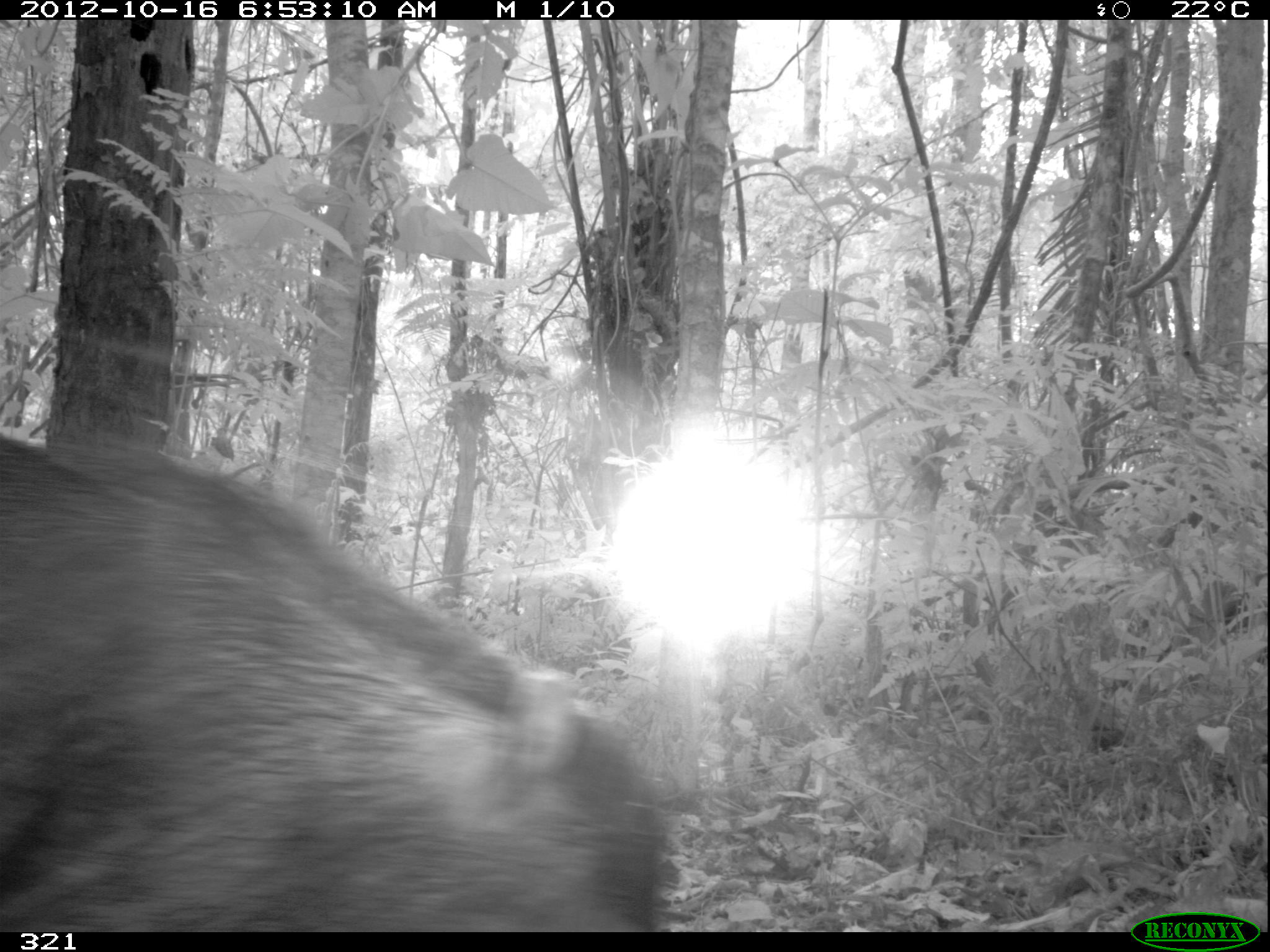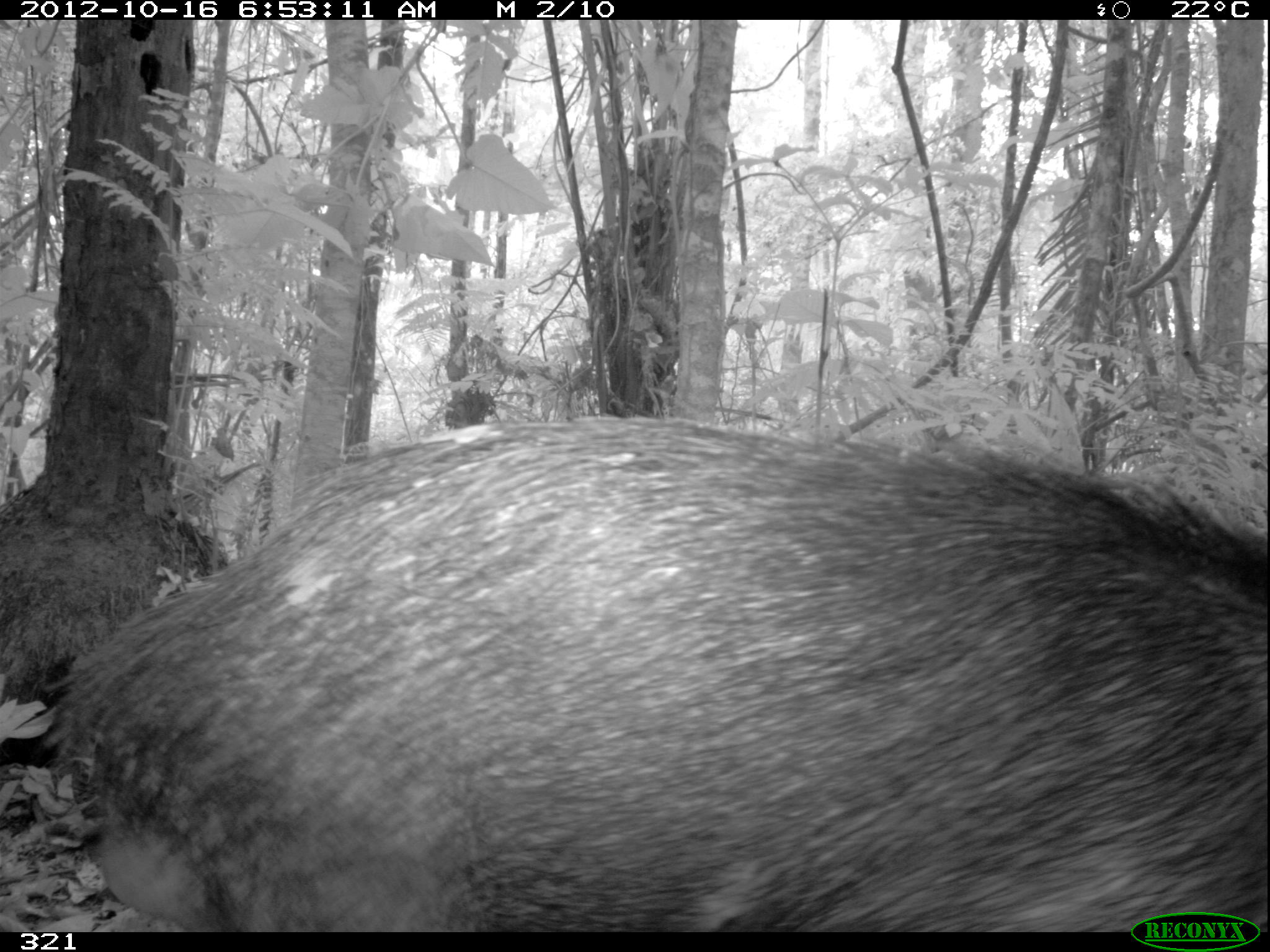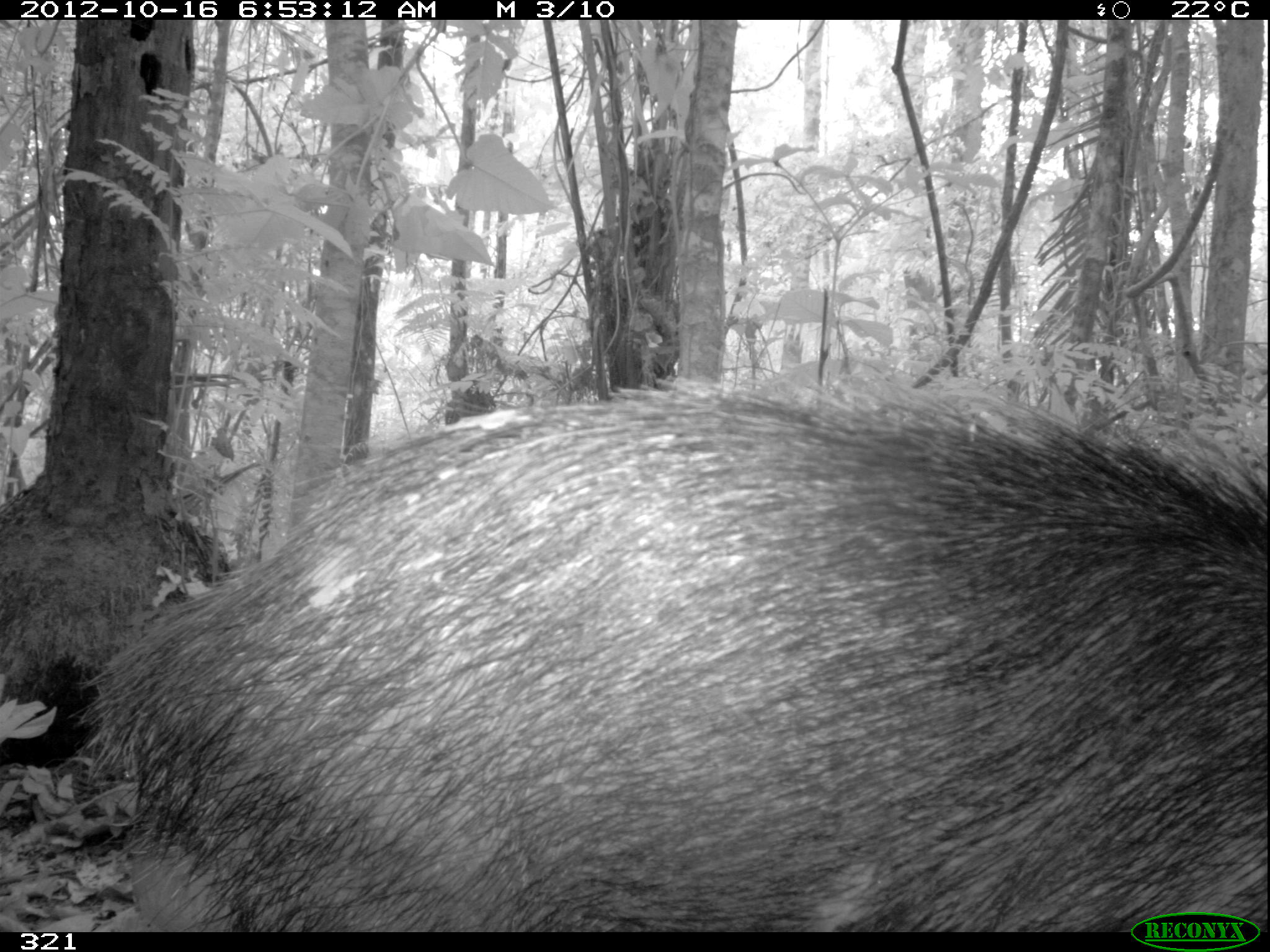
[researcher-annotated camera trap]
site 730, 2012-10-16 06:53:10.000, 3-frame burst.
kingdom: Animalia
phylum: Chordata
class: Mammalia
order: Artiodactyla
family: Tayassuidae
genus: Tayassu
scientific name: Tayassu pecari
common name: white-lipped peccary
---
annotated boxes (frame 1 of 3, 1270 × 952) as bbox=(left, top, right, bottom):
tayassu pecari: bbox=(0, 436, 664, 932)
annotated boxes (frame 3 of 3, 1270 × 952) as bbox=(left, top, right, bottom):
tayassu pecari: bbox=(69, 363, 1269, 932)